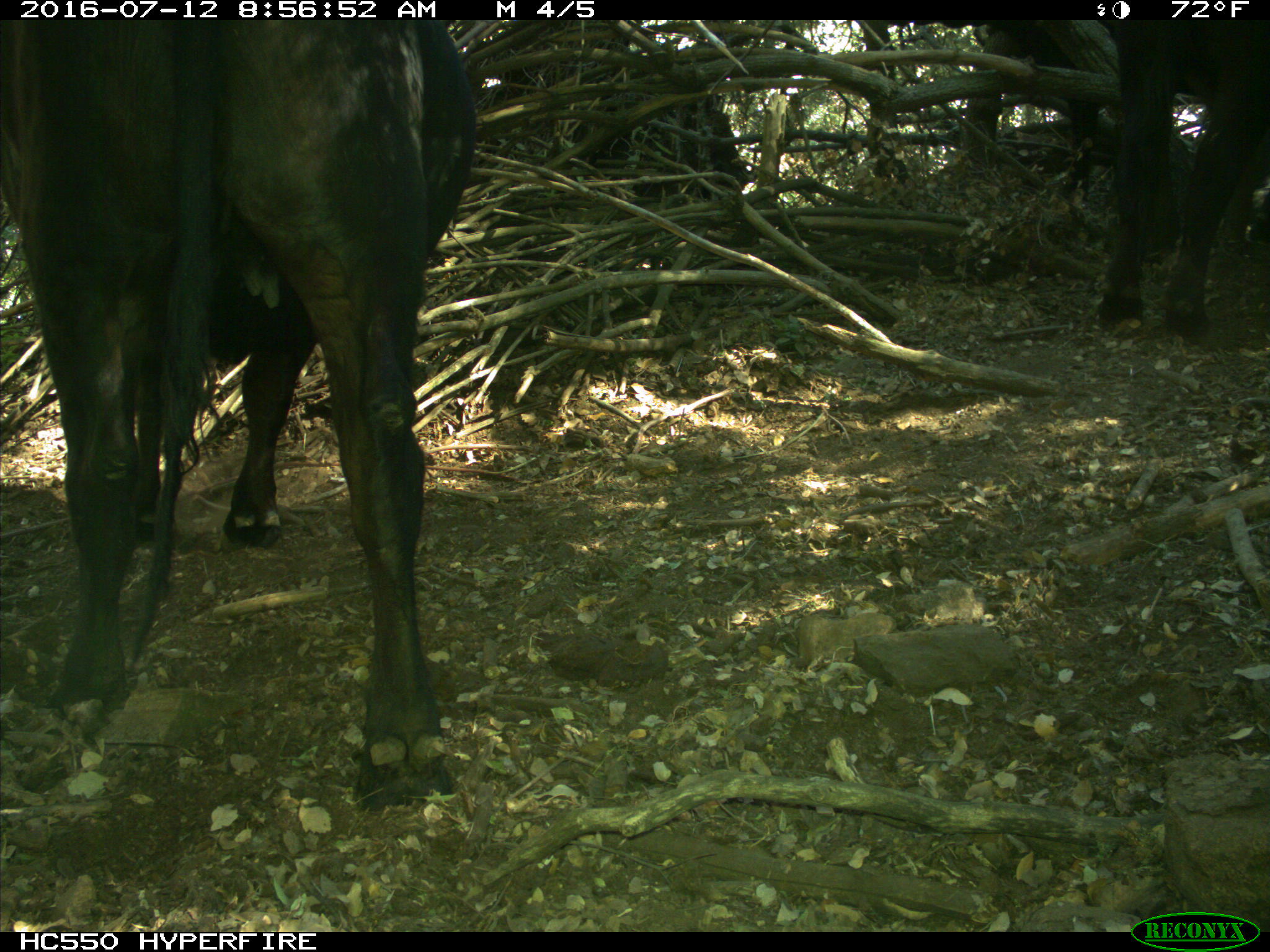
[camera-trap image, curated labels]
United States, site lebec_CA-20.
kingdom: Animalia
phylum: Chordata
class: Mammalia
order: Artiodactyla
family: Bovidae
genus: Bos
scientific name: Bos taurus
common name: domestic cow